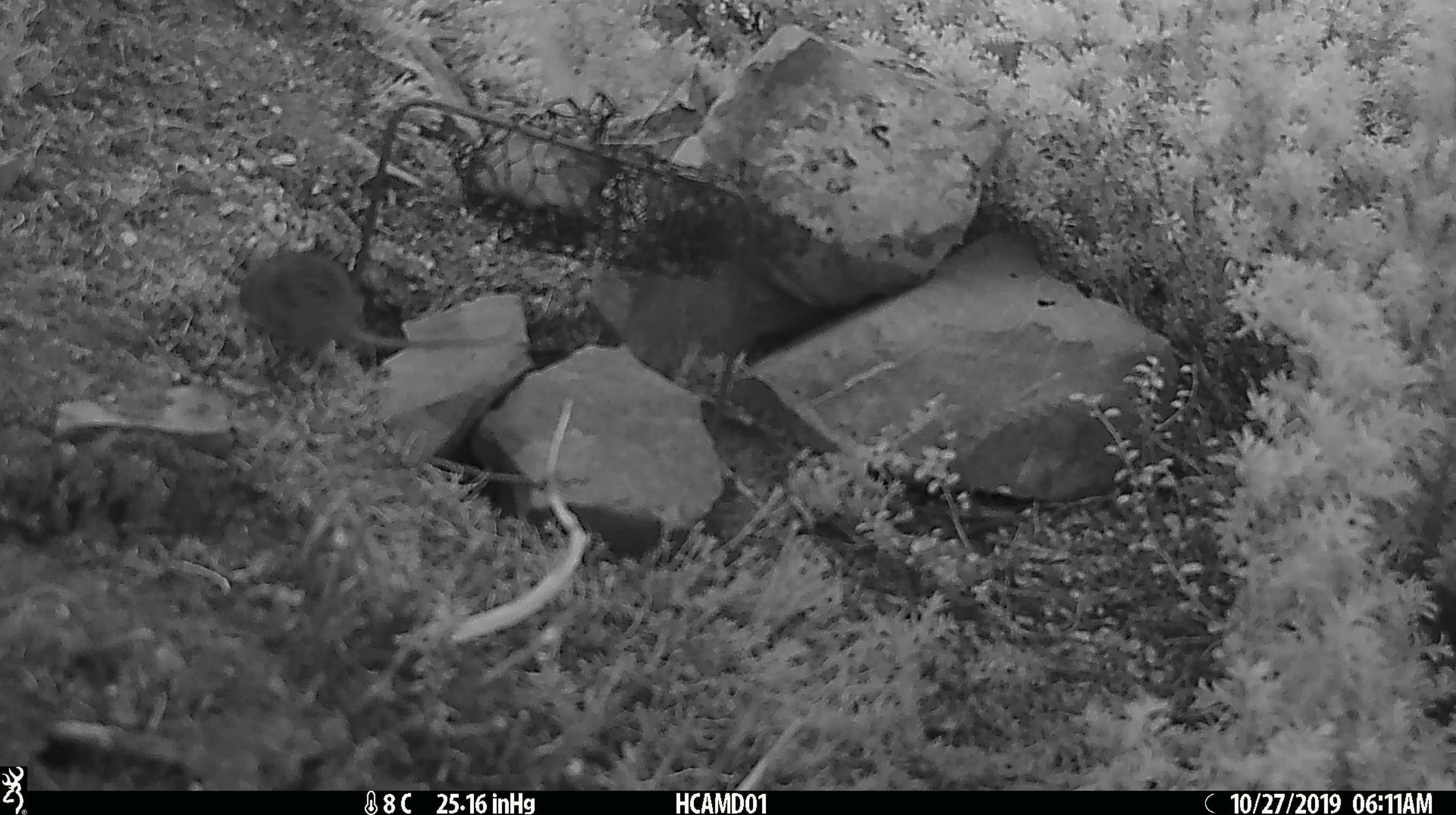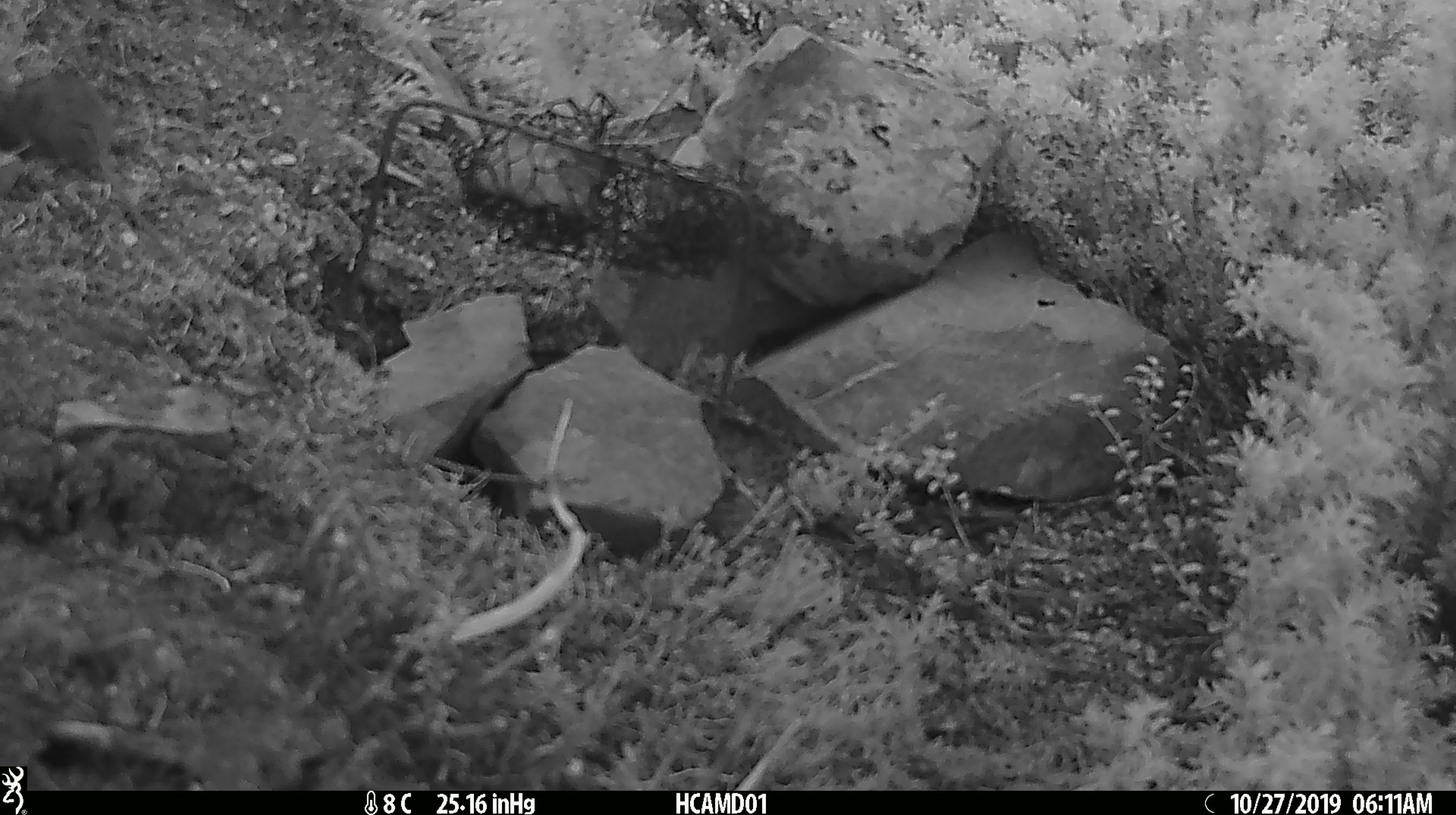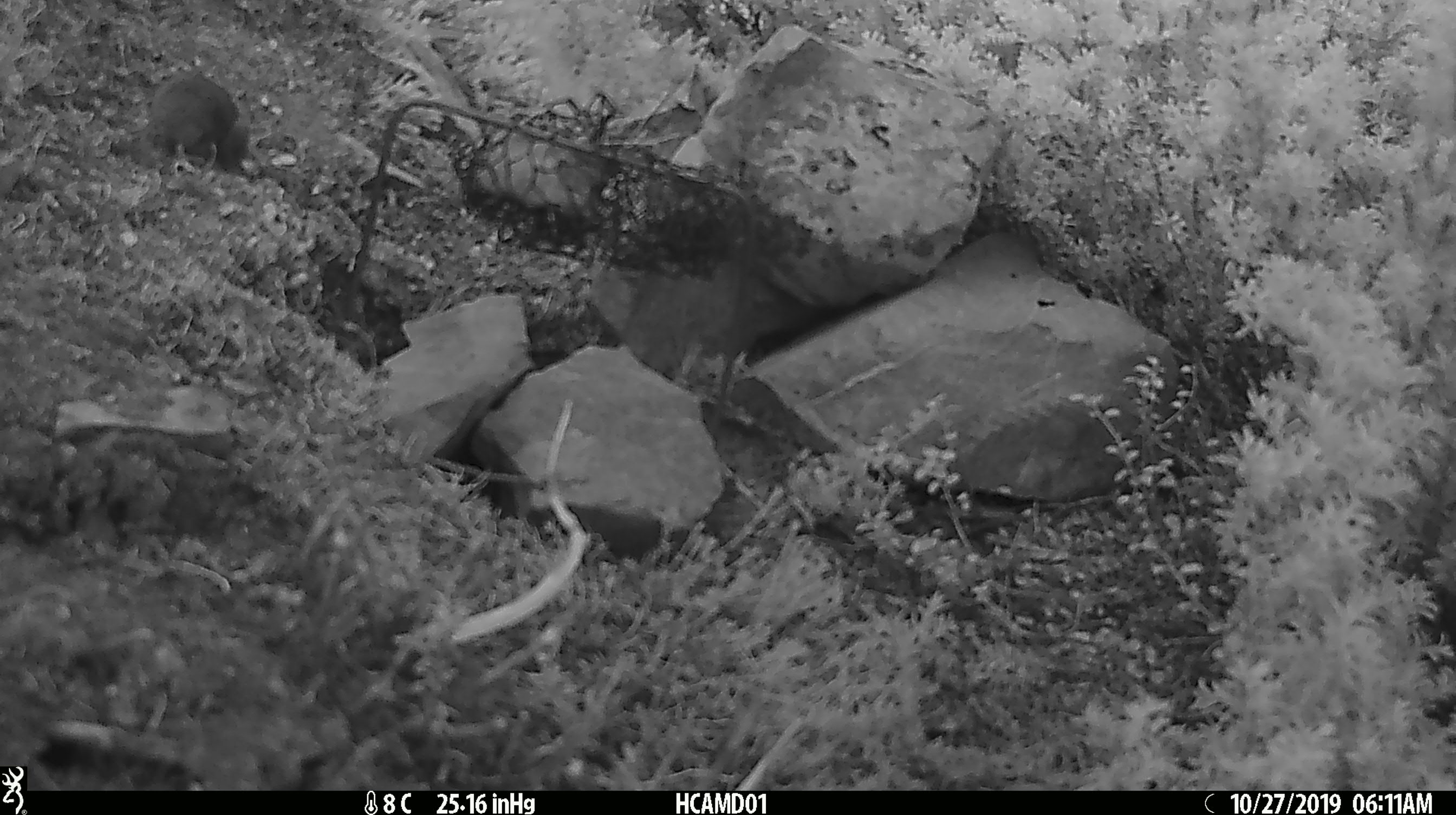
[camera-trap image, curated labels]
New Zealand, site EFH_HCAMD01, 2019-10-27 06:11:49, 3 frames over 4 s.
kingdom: Animalia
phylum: Chordata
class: Mammalia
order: Rodentia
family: Muridae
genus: Mus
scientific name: Mus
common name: mouse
Mouse (Mus).